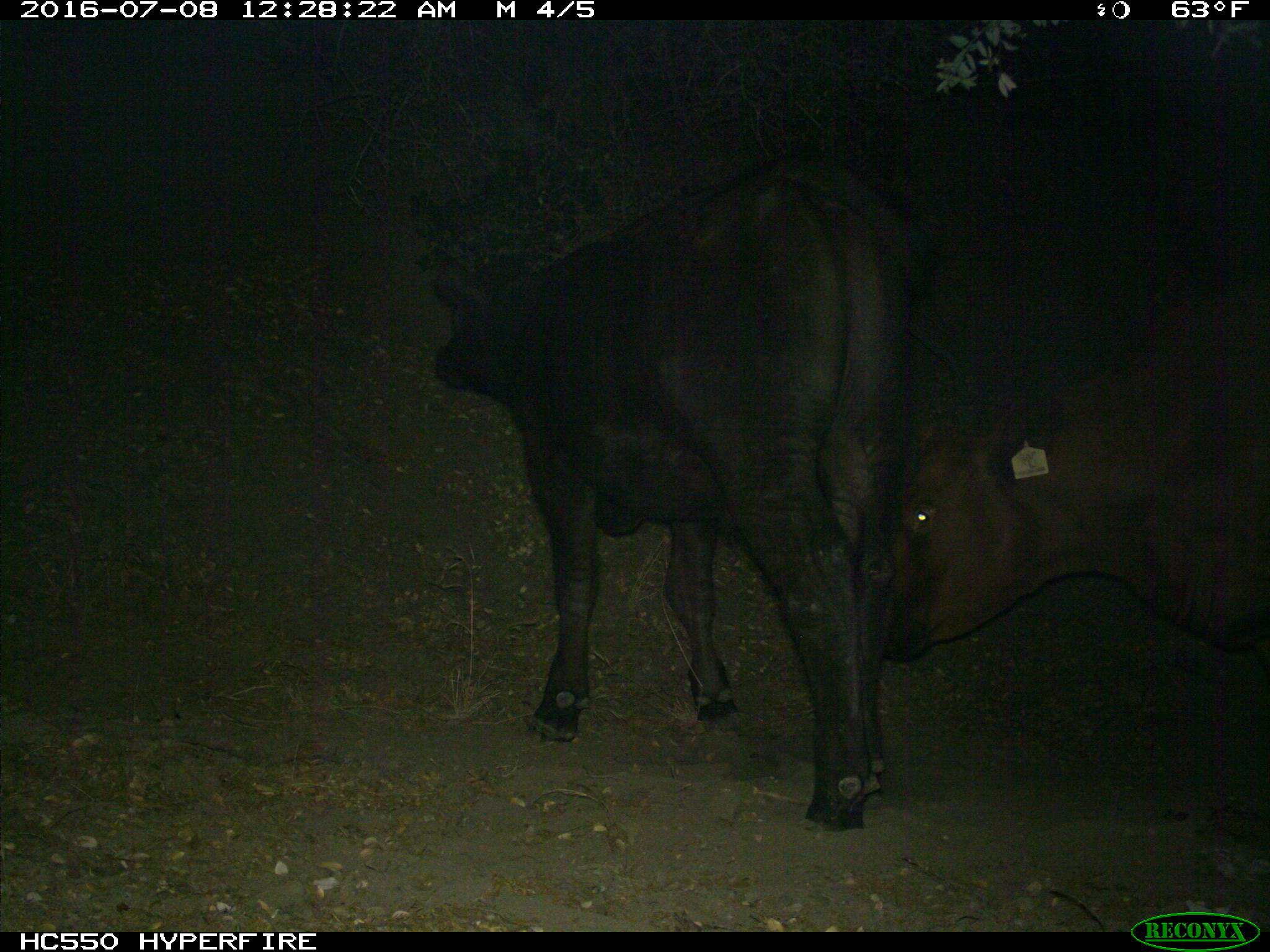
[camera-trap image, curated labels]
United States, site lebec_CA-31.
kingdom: Animalia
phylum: Chordata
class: Mammalia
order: Artiodactyla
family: Bovidae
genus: Bos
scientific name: Bos taurus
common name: domestic cow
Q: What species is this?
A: Bos taurus (domestic cow).